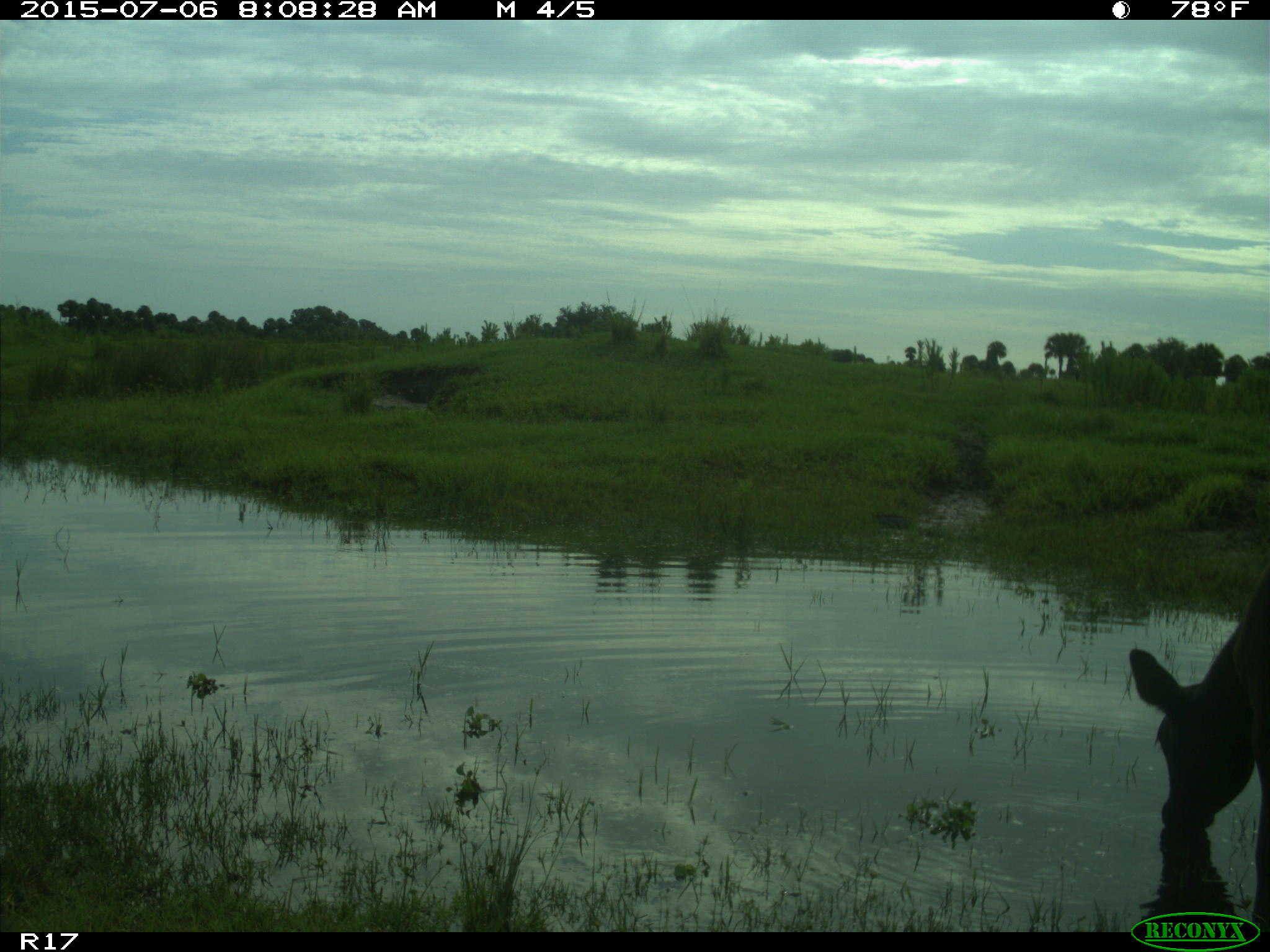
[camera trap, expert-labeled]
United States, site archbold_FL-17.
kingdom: Animalia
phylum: Chordata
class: Mammalia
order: Artiodactyla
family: Bovidae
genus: Bos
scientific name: Bos taurus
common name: domestic cow